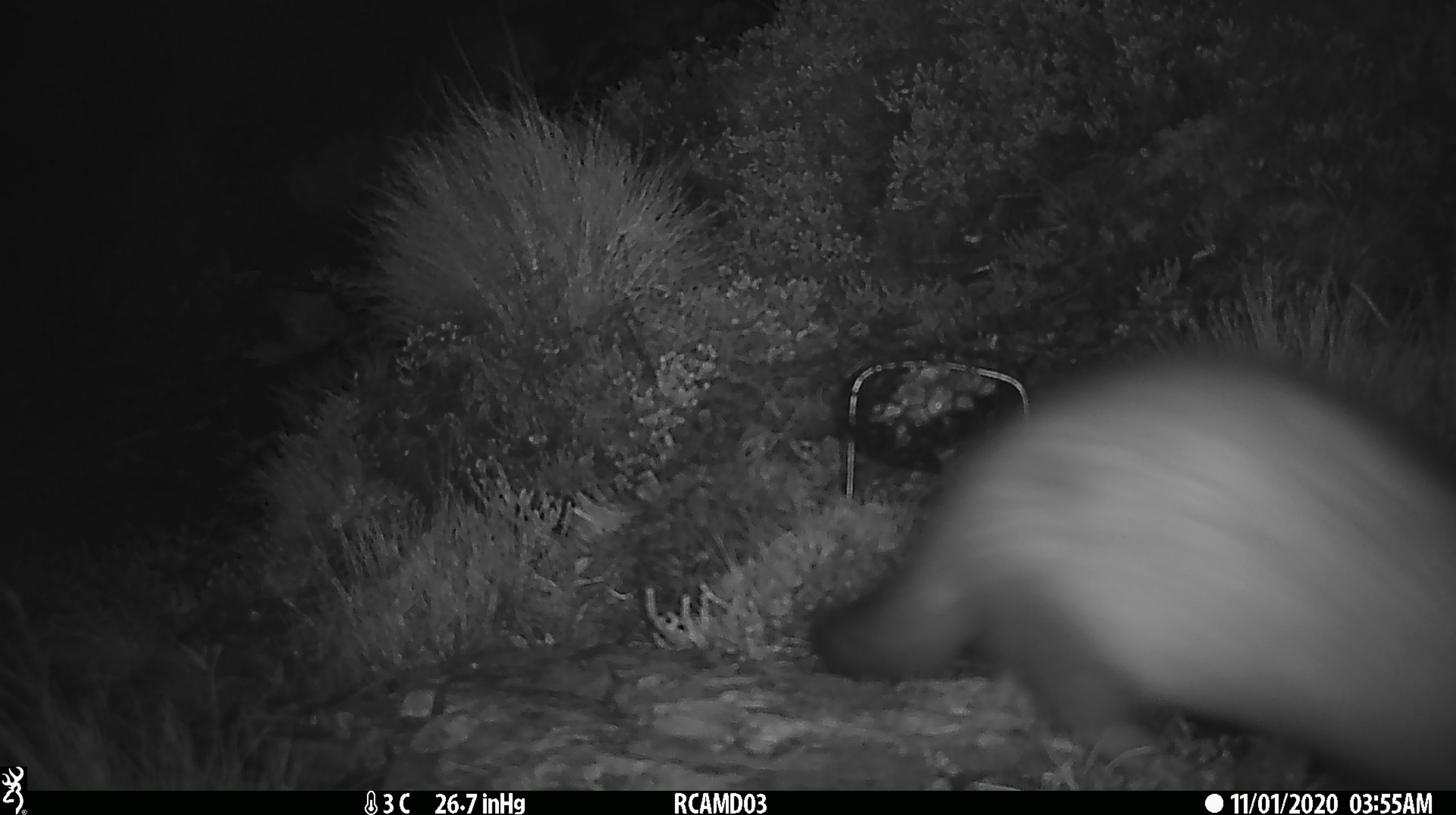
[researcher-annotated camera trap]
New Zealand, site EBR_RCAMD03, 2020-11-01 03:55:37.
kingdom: Animalia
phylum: Chordata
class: Mammalia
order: Carnivora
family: Mustelidae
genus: Mustela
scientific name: Mustela furo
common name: ferret